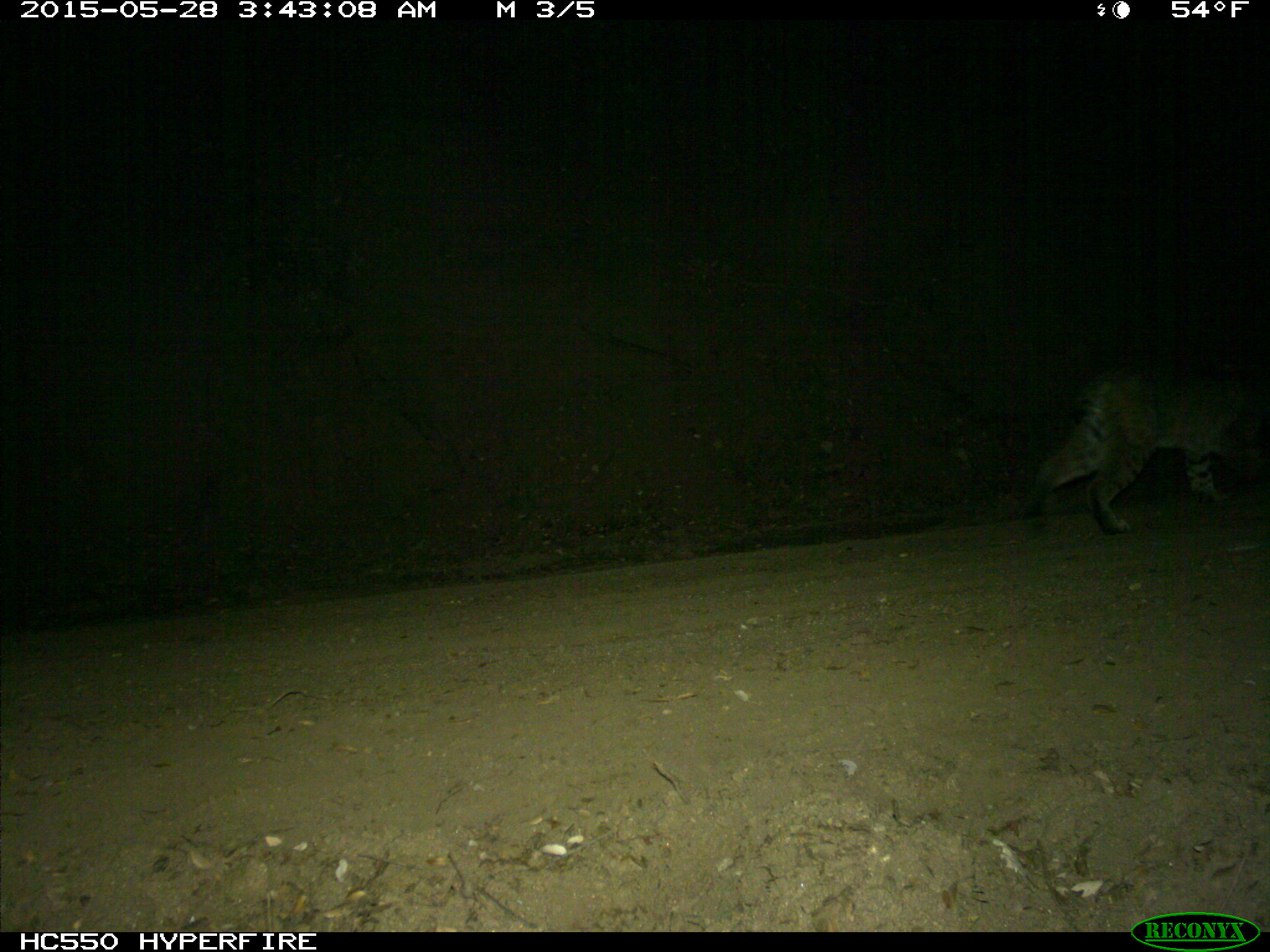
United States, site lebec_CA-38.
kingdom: Animalia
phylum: Chordata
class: Mammalia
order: Carnivora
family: Felidae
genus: Lynx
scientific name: Lynx rufus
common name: bobcat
Lynx rufus (bobcat).